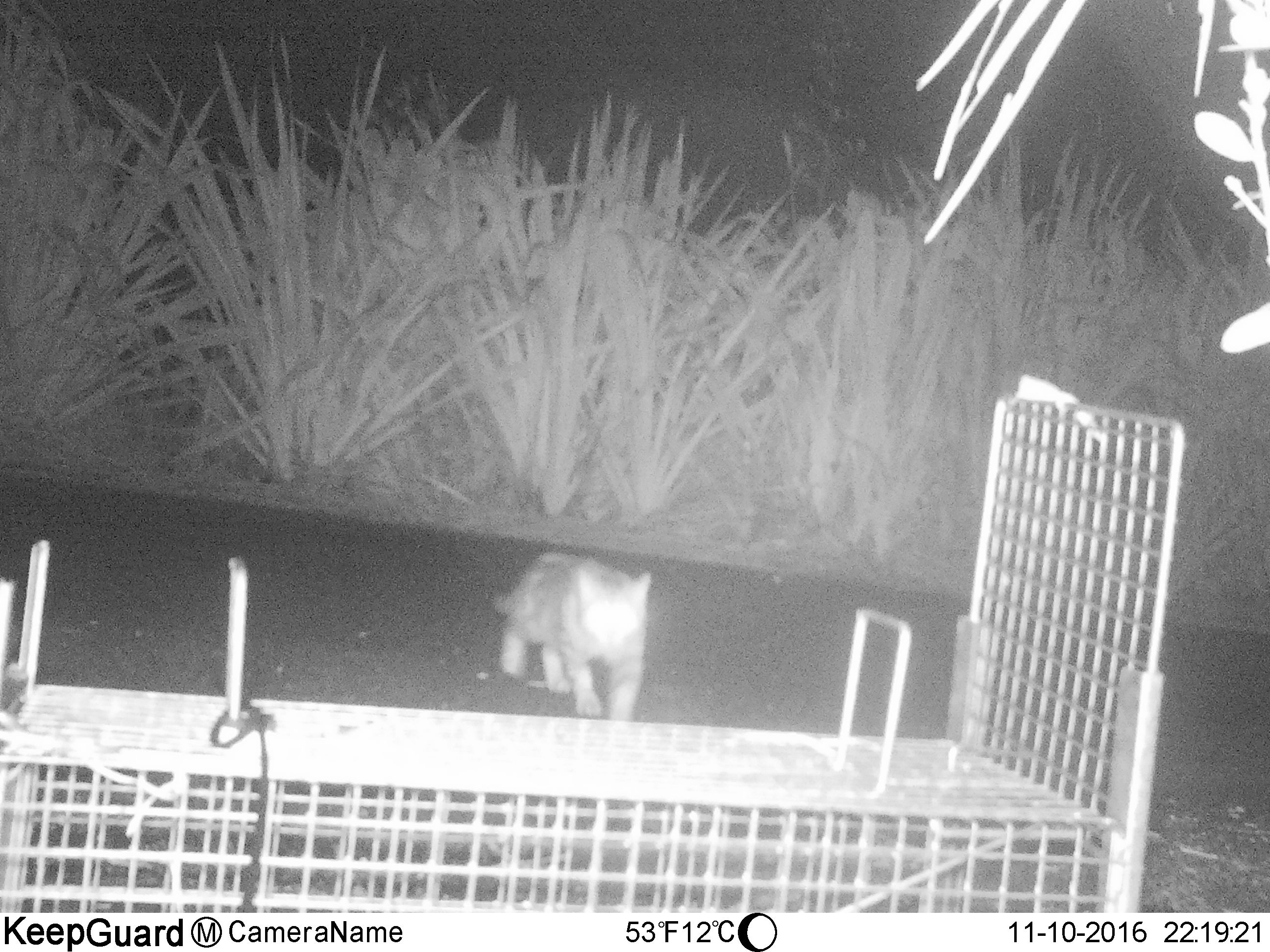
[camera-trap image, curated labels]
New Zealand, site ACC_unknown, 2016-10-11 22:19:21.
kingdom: Animalia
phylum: Chordata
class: Mammalia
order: Carnivora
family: Felidae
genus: Felis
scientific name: Felis catus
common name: domestic cat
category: cat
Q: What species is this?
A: Cat (domestic cat) (Felis catus).